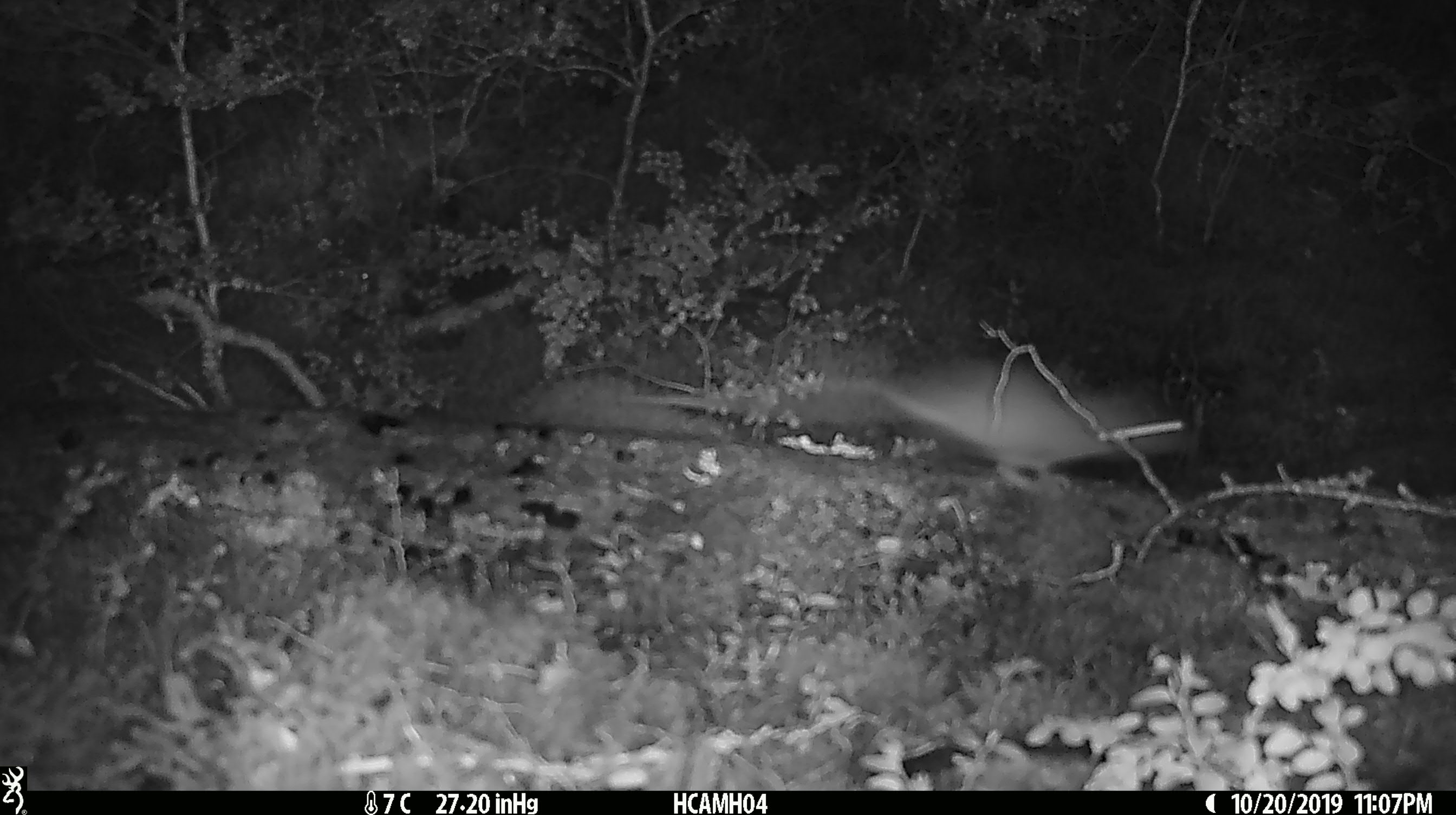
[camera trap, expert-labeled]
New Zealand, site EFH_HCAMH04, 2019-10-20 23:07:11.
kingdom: Animalia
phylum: Chordata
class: Mammalia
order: Rodentia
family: Muridae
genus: Mus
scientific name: Mus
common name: mouse